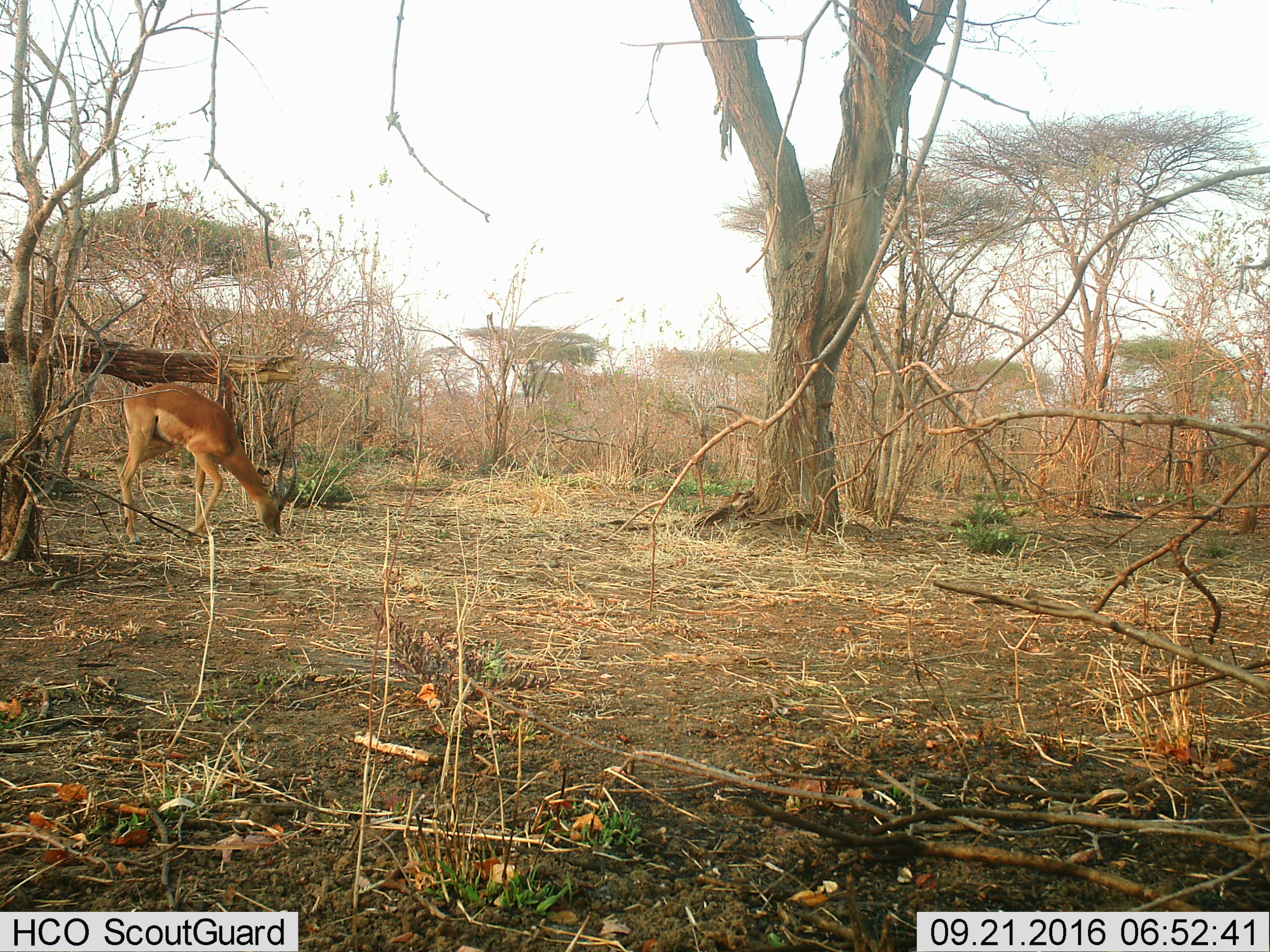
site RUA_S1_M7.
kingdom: Animalia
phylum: Chordata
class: Mammalia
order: Artiodactyla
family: Bovidae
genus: Aepyceros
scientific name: Aepyceros melampus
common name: impala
Impala (Aepyceros melampus), count 1. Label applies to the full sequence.